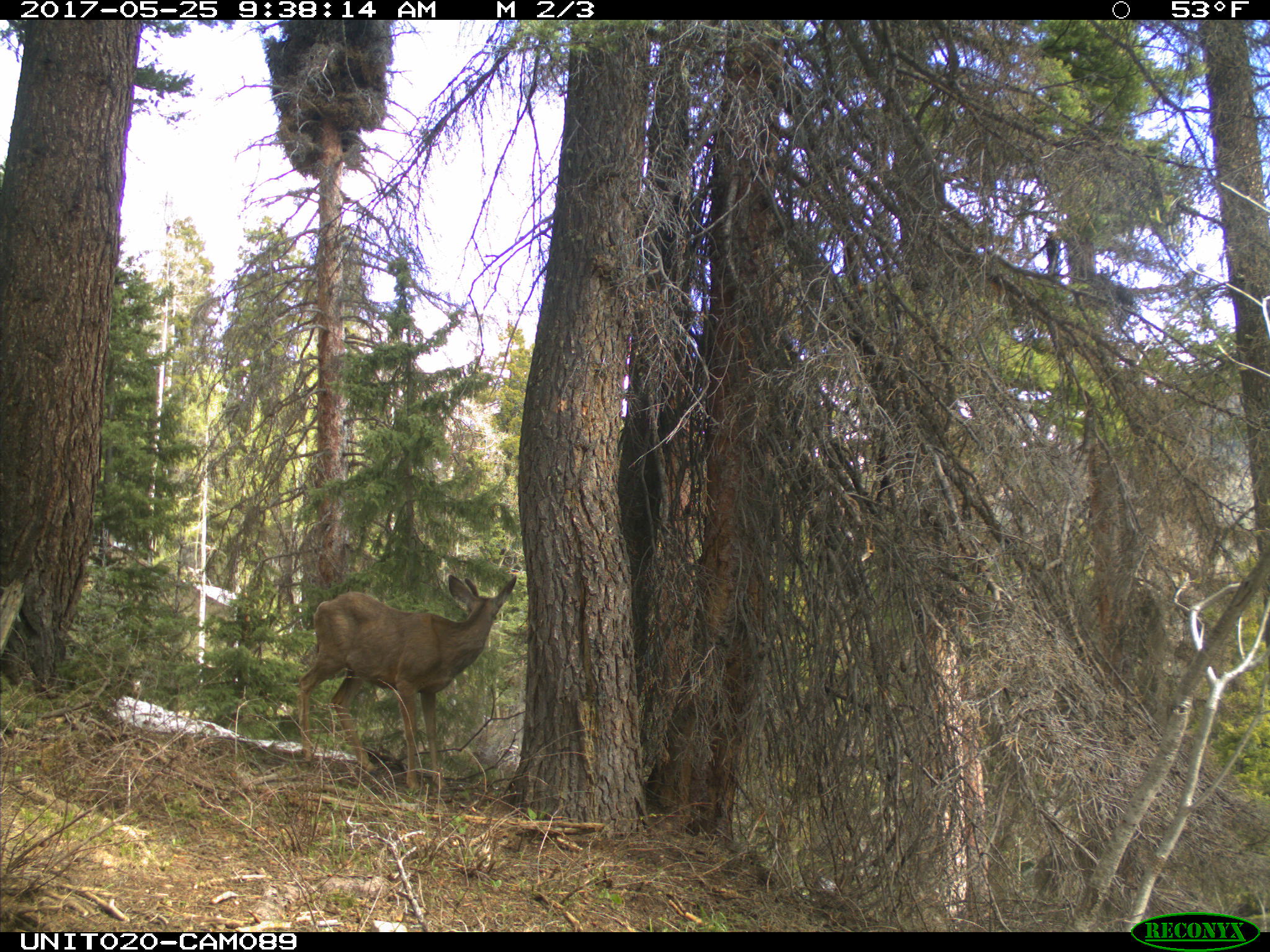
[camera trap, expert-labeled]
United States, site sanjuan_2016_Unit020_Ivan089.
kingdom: Animalia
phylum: Chordata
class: Mammalia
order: Artiodactyla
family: Cervidae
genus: Odocoileus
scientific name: Odocoileus hemionus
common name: mule deer